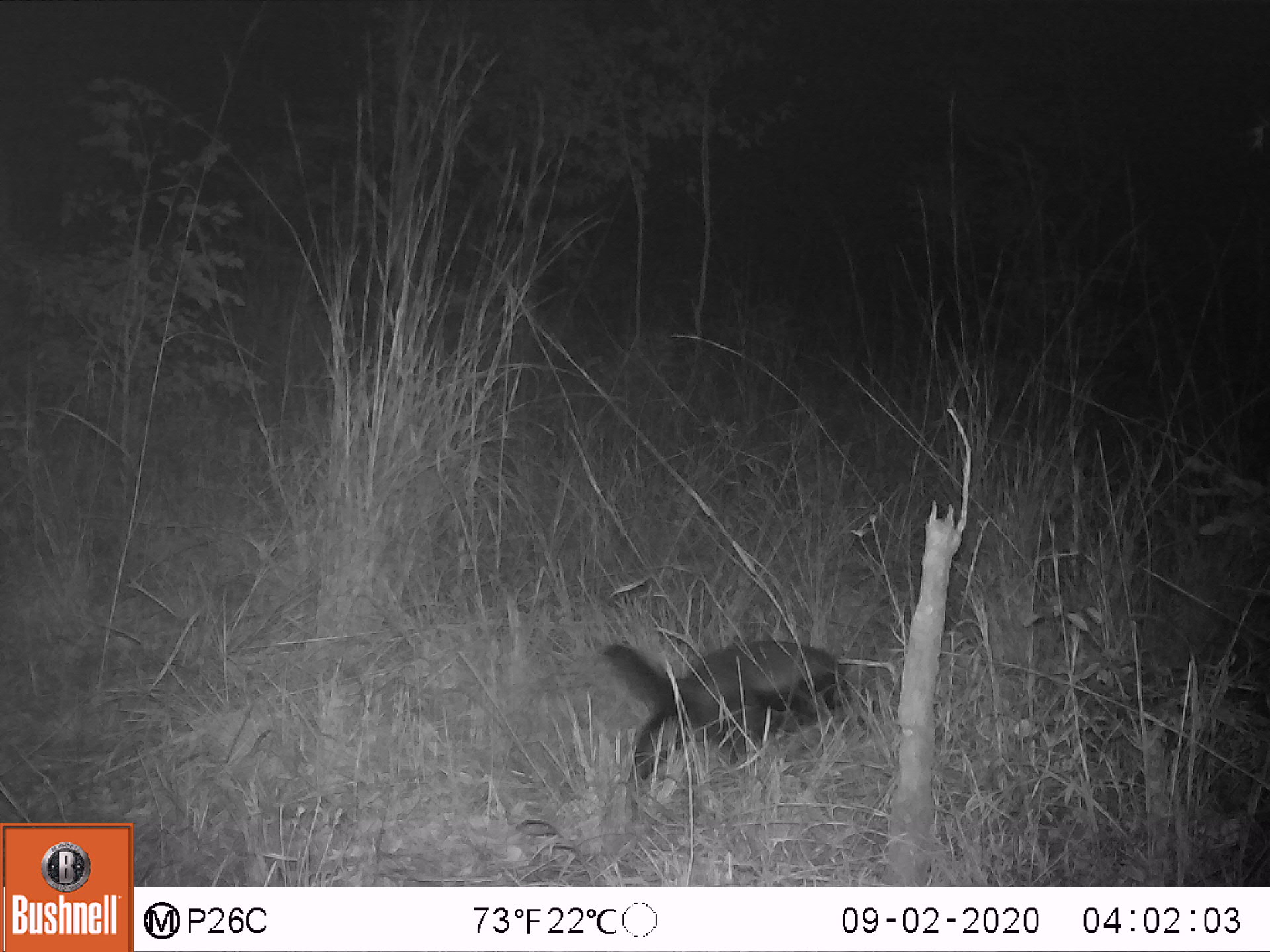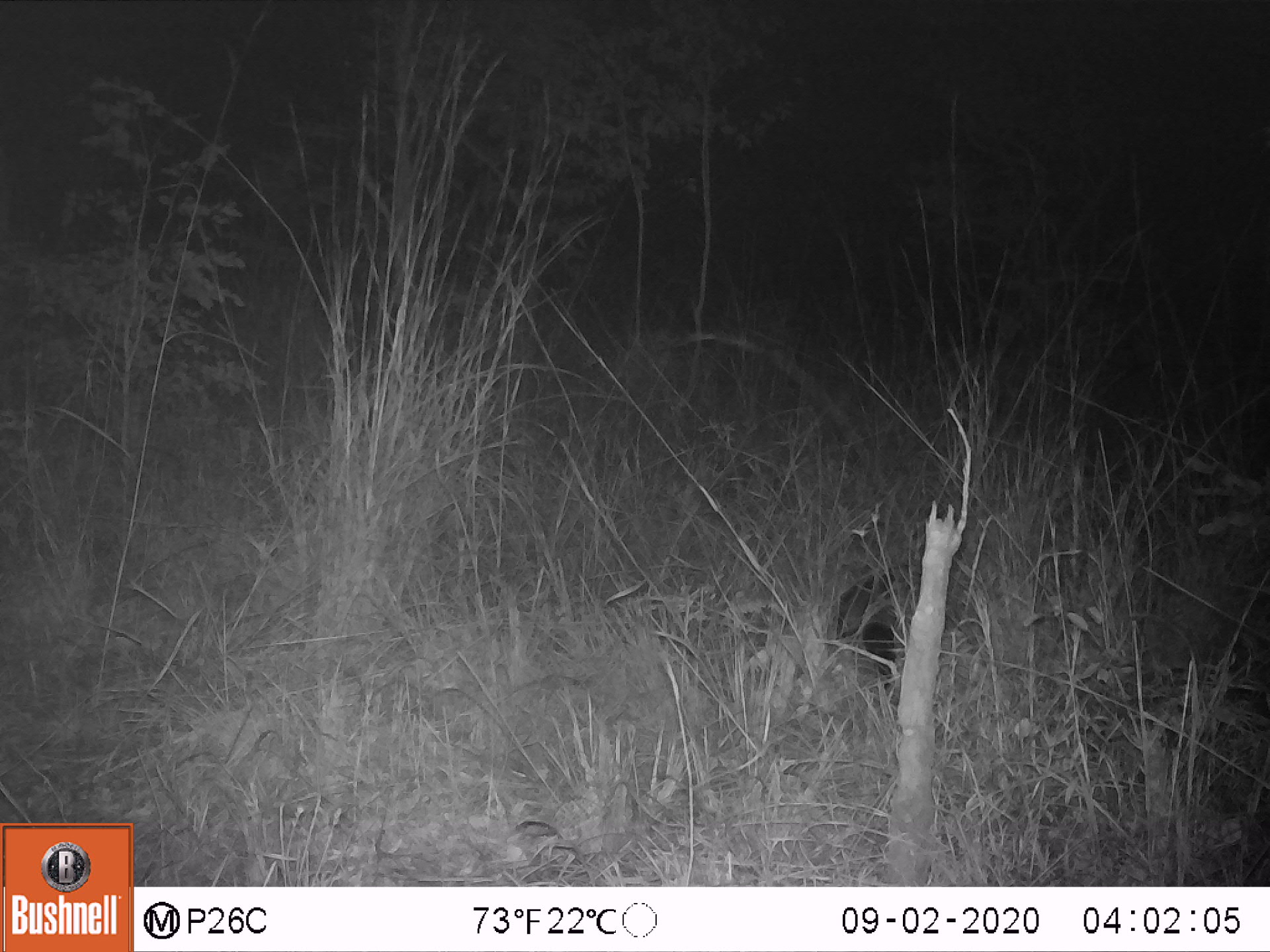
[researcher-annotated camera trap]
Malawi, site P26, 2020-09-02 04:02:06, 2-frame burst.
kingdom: Animalia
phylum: Chordata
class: Mammalia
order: Carnivora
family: Mustelidae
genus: Mellivora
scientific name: Mellivora capensis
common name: honey badger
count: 1